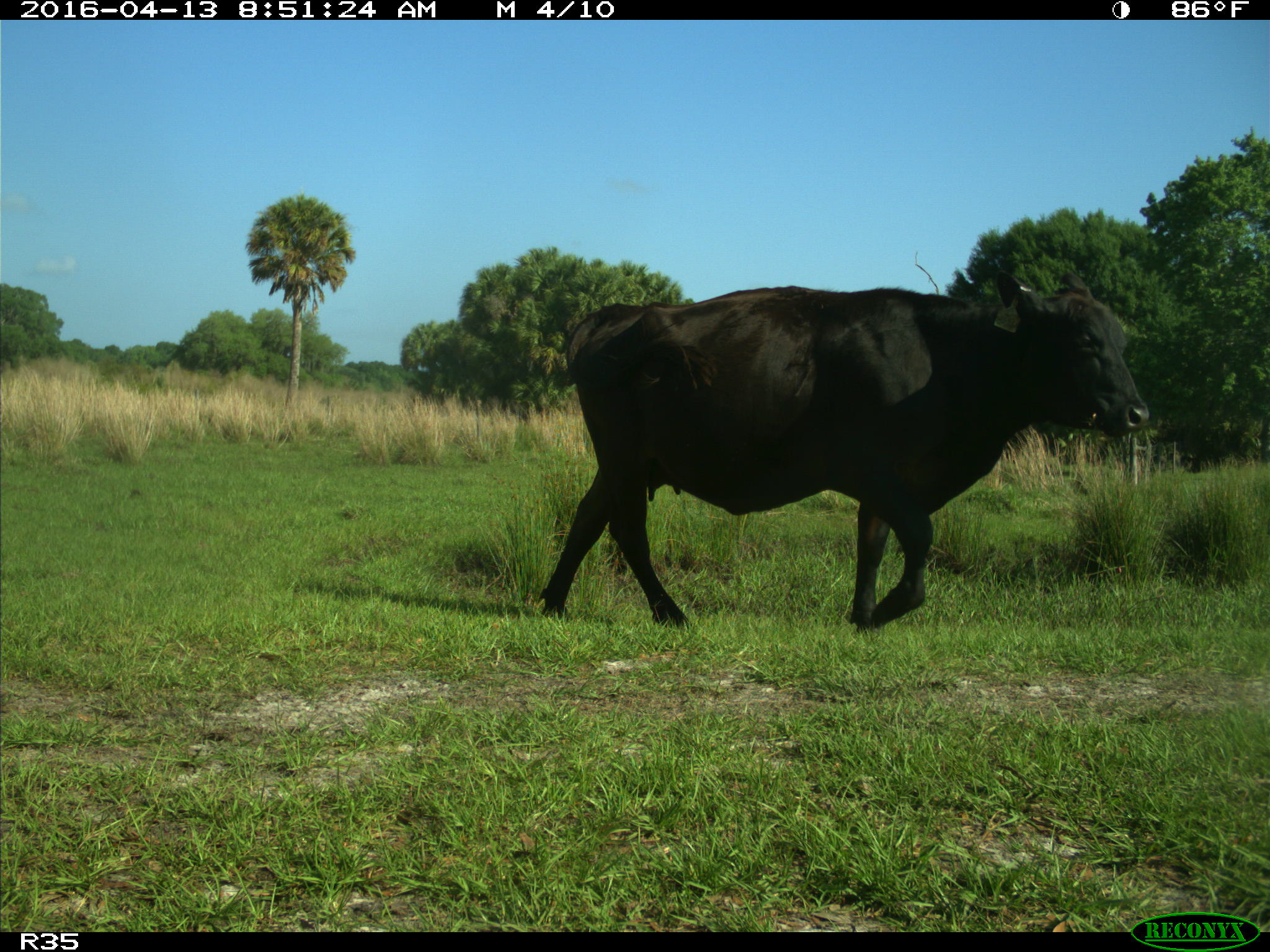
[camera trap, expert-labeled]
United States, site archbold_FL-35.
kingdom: Animalia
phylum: Chordata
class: Mammalia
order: Artiodactyla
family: Bovidae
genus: Bos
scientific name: Bos taurus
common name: domestic cow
Bos taurus (domestic cow).